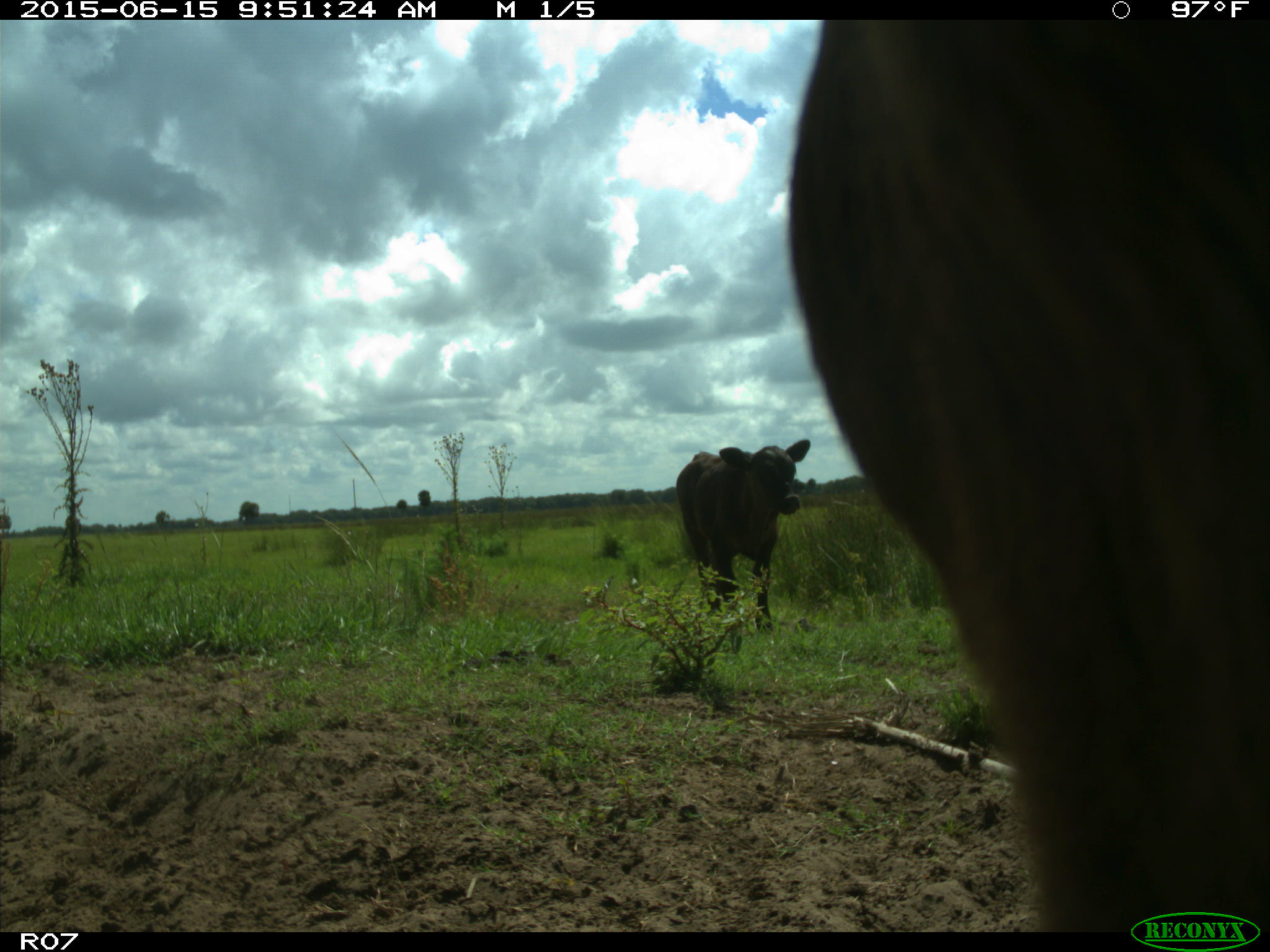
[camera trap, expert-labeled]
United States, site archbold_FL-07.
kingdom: Animalia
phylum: Chordata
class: Mammalia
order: Artiodactyla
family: Bovidae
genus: Bos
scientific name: Bos taurus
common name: domestic cow